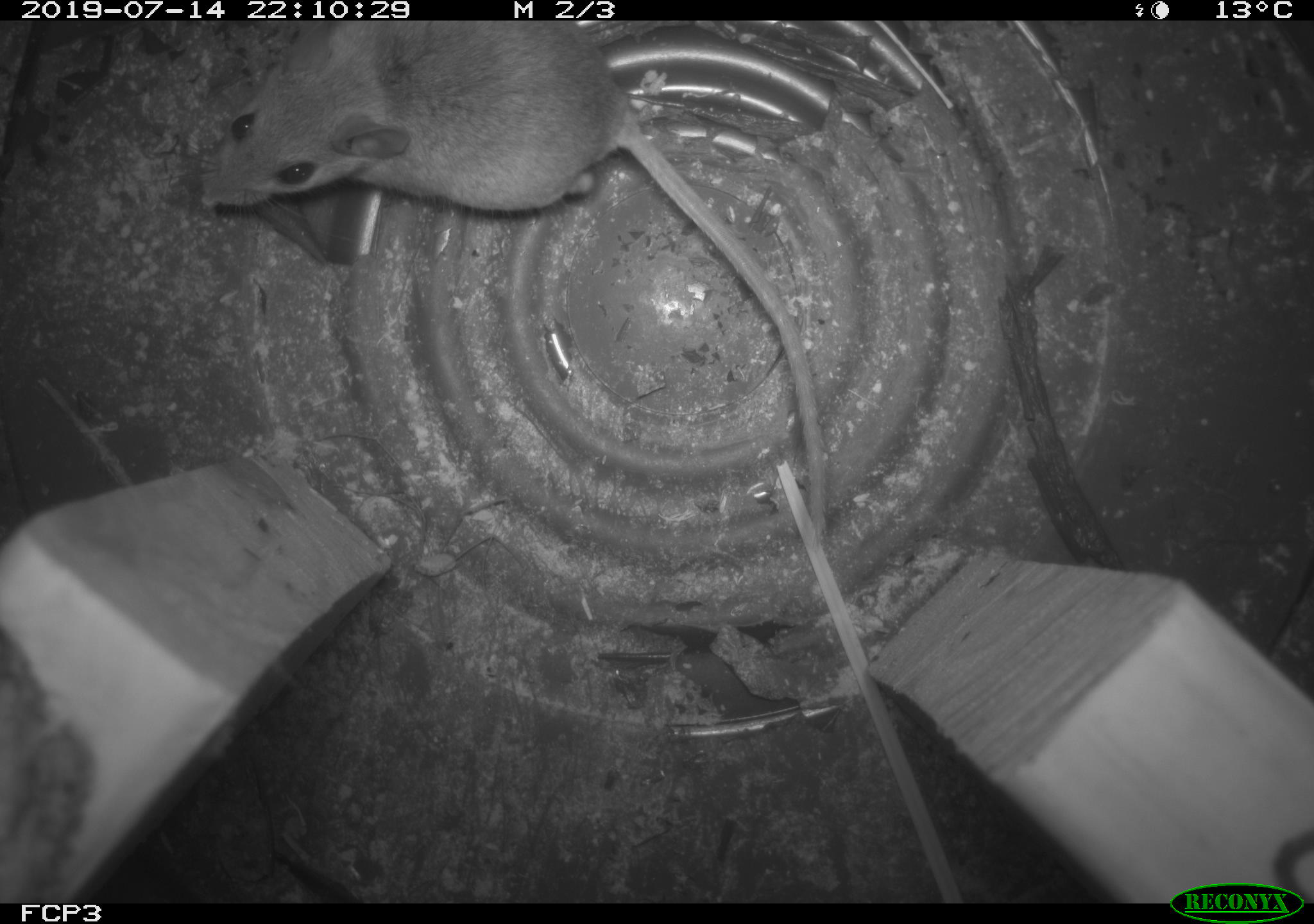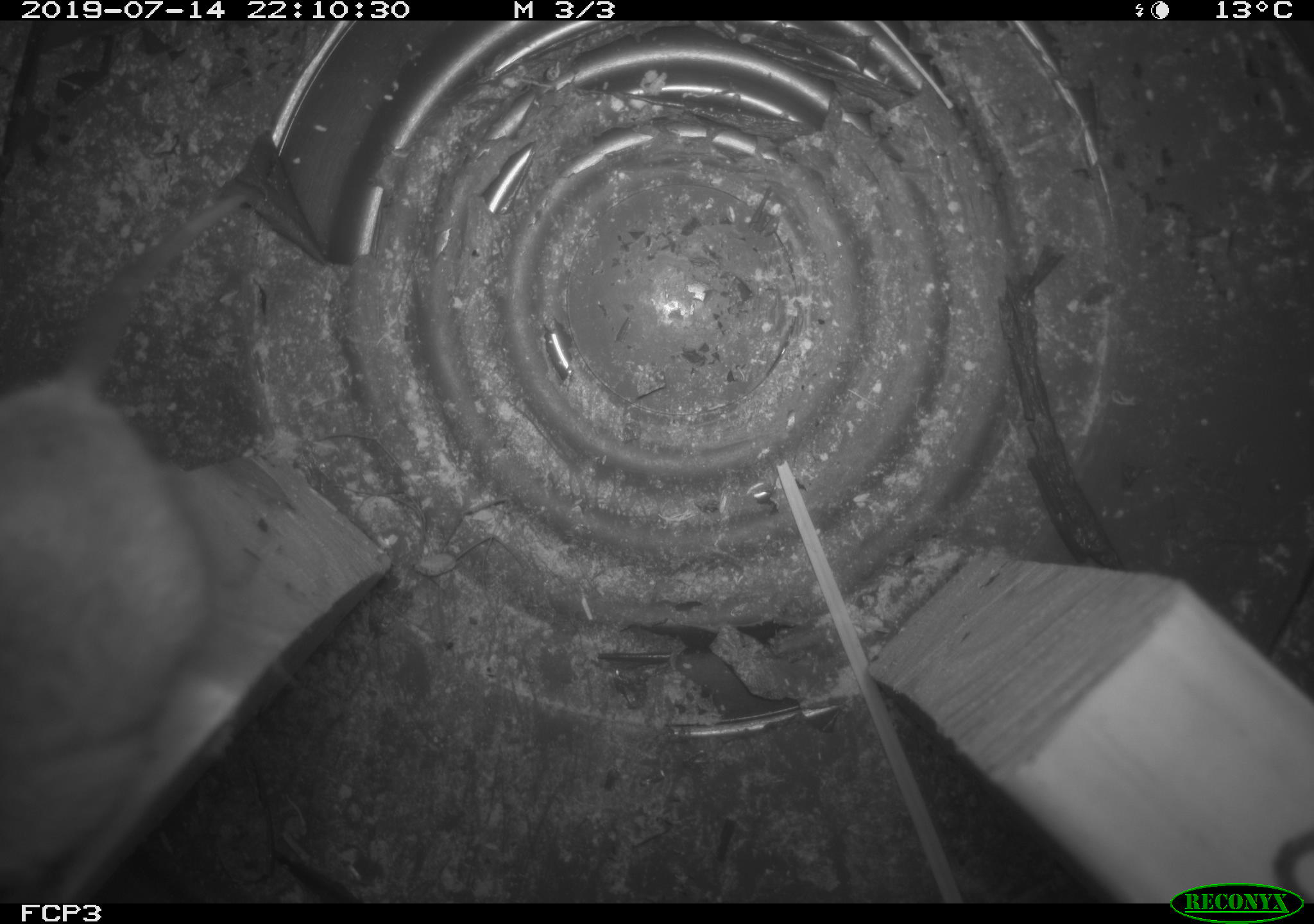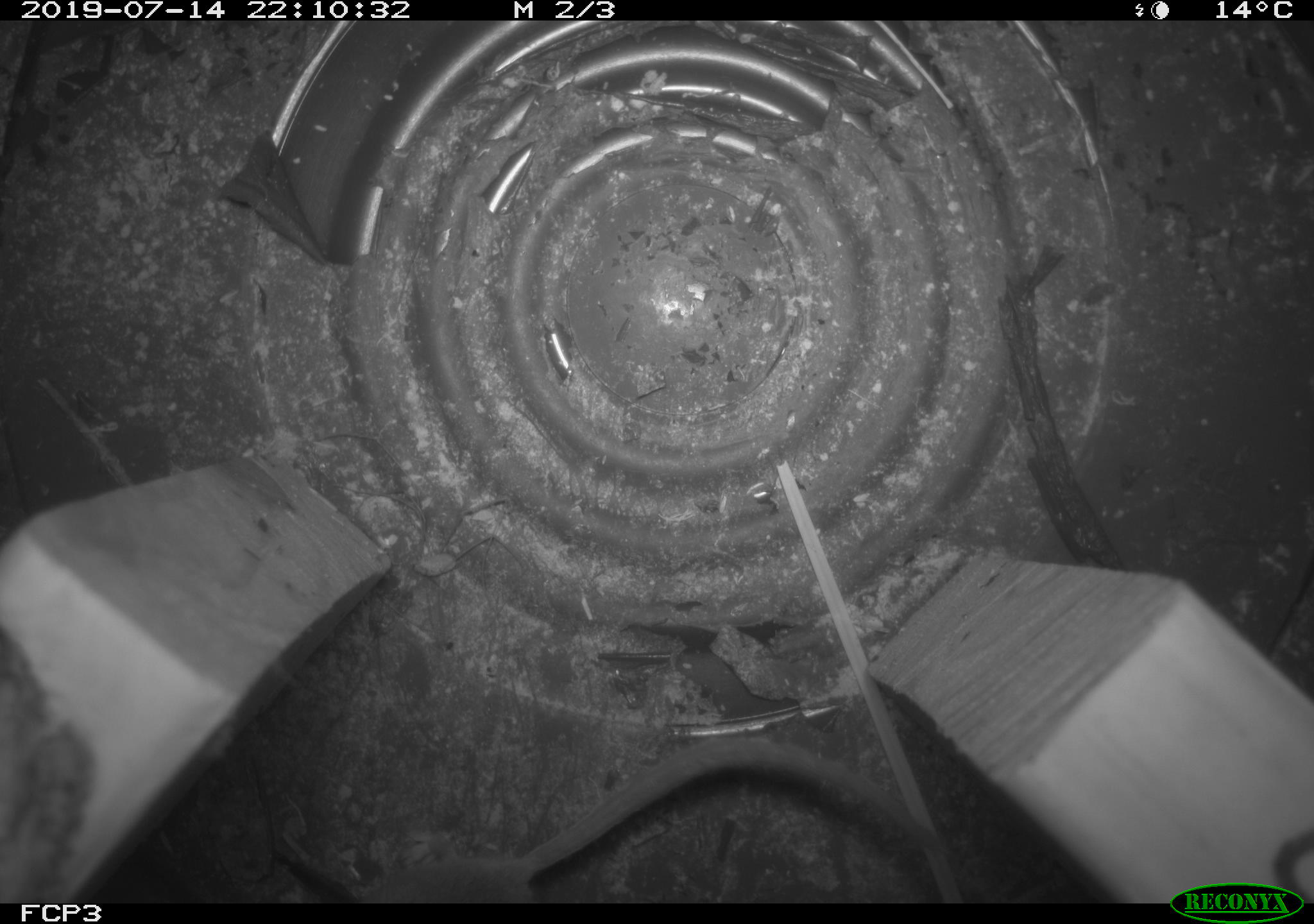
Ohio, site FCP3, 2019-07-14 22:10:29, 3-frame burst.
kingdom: Animalia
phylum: Chordata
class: Mammalia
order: Rodentia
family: Cricetidae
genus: Peromyscus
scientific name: Peromyscus leucopus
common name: white-footed mouse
White-footed mouse (Peromyscus leucopus).